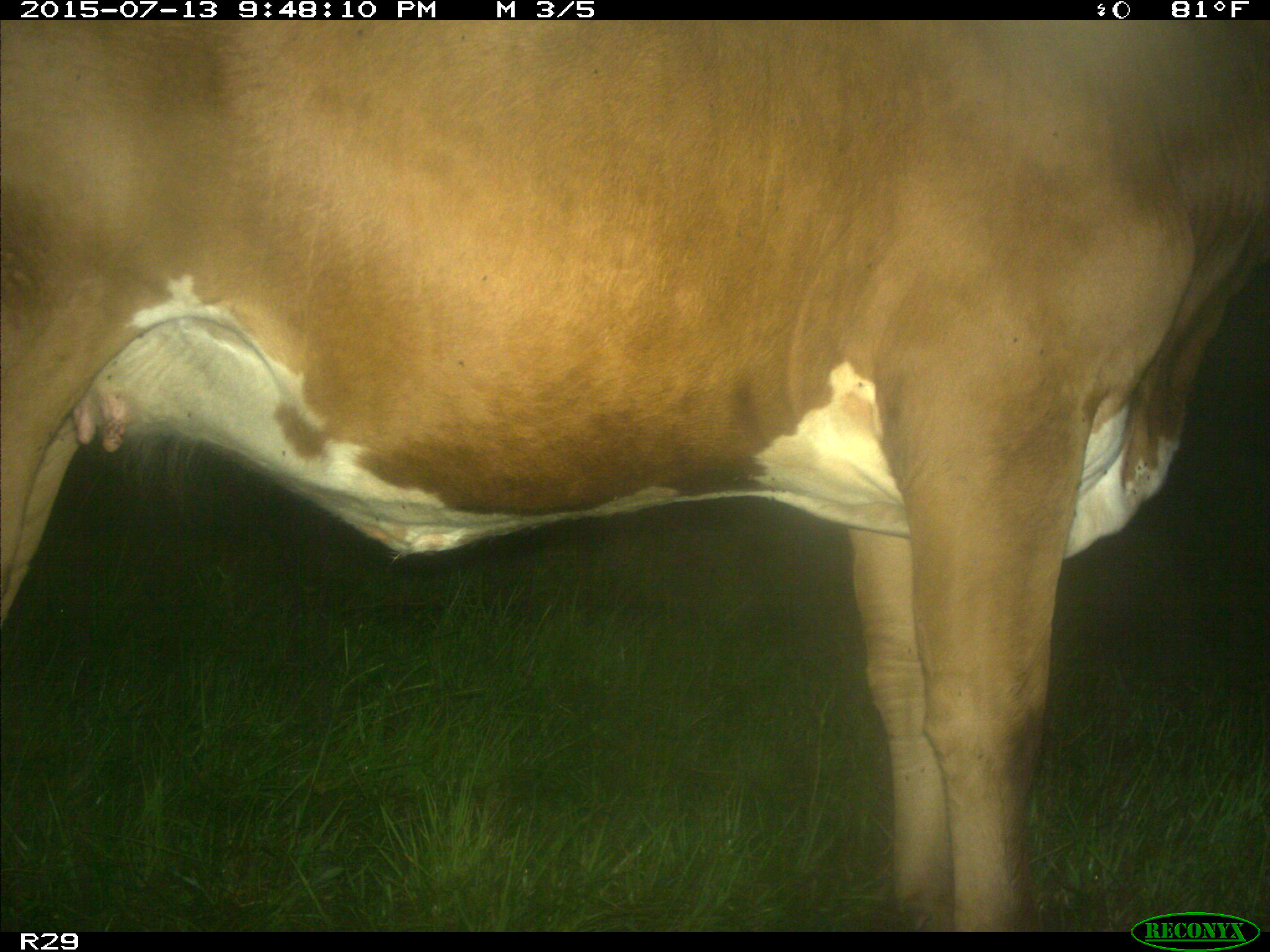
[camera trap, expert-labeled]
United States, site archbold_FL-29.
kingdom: Animalia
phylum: Chordata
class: Mammalia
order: Artiodactyla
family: Bovidae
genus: Bos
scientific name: Bos taurus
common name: domestic cow